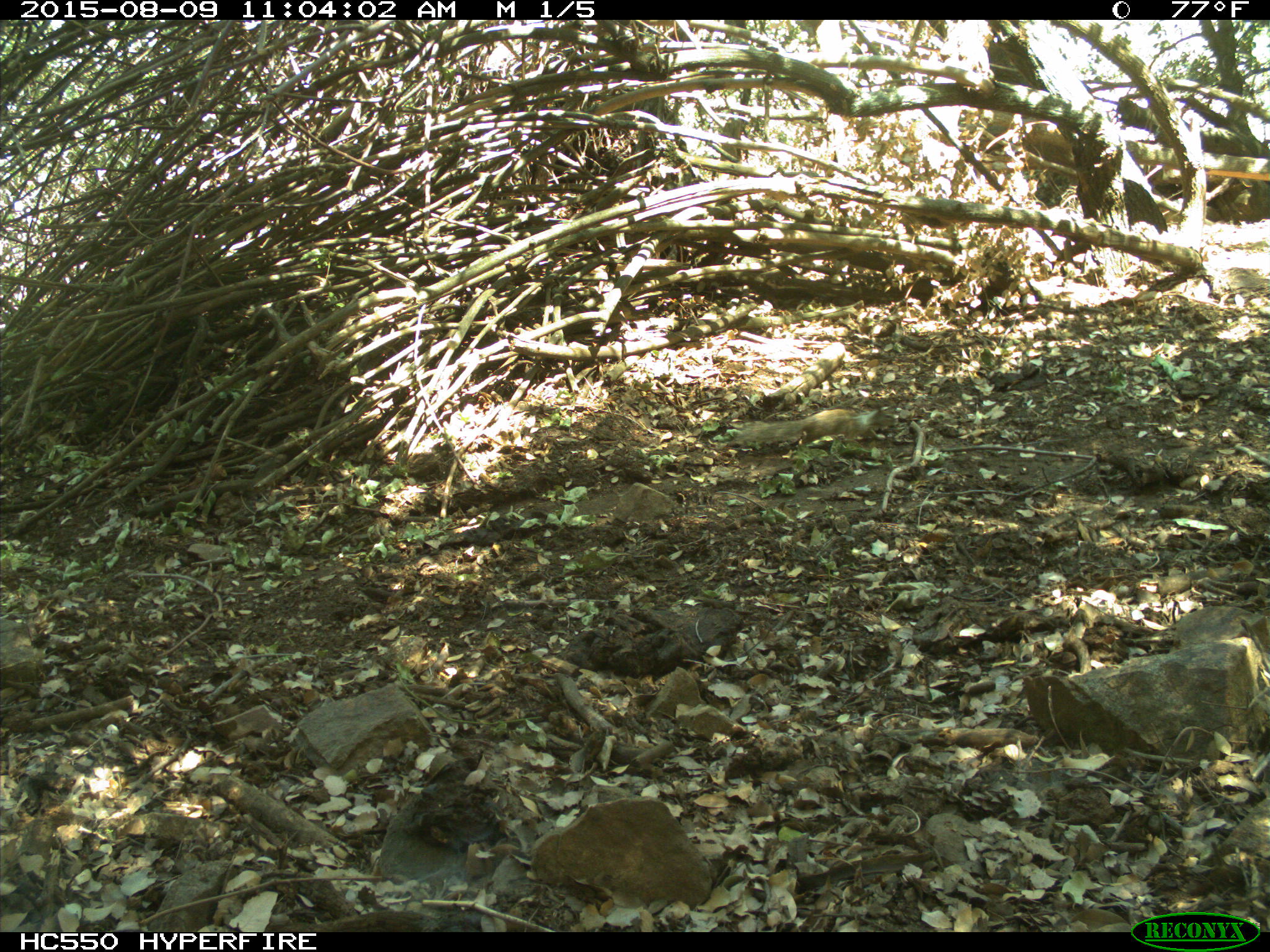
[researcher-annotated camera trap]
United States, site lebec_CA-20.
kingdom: Animalia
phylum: Chordata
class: Mammalia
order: Rodentia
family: Sciuridae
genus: Otospermophilus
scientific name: Otospermophilus beecheyi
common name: california ground squirrel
Otospermophilus beecheyi (california ground squirrel).